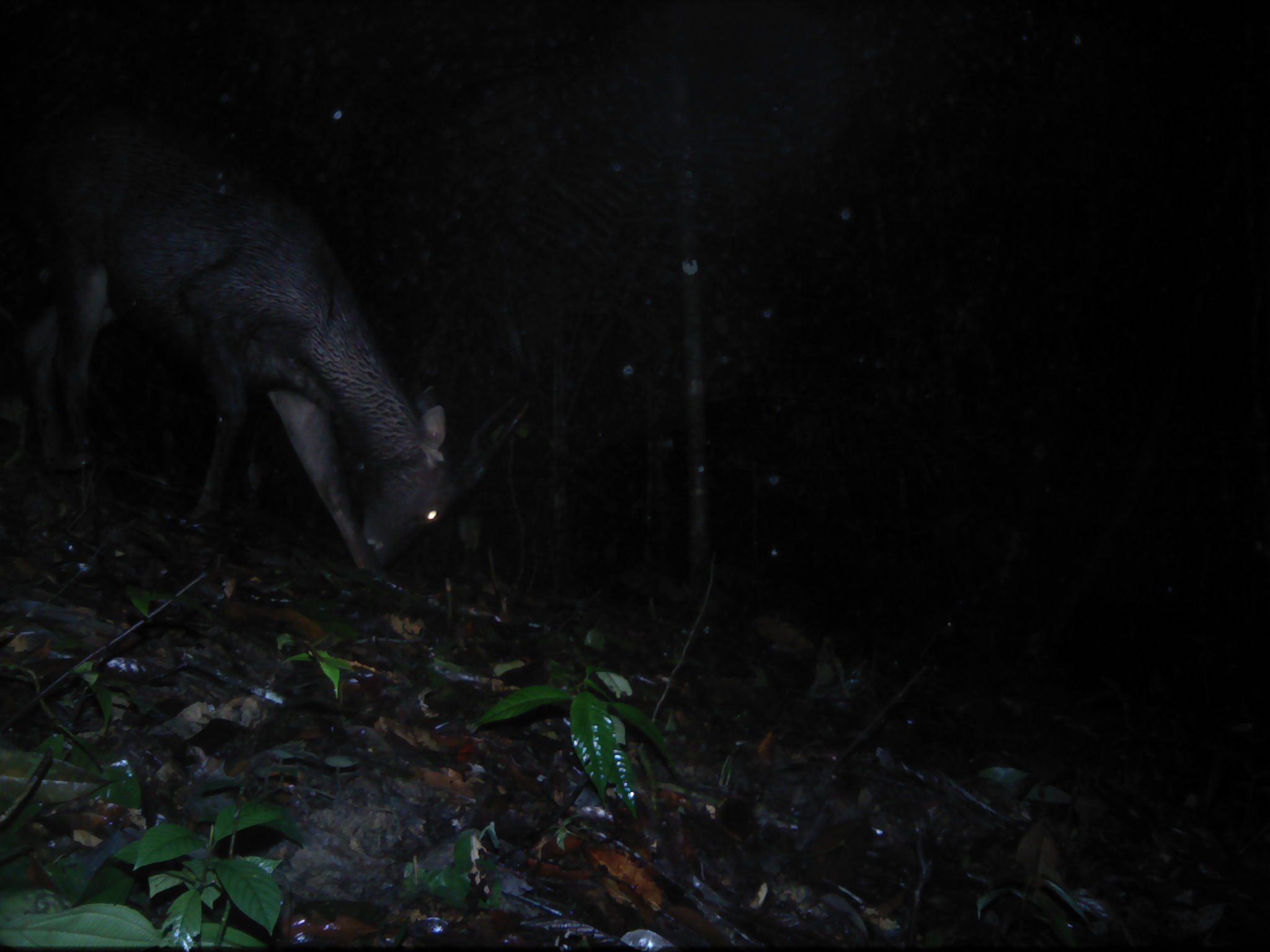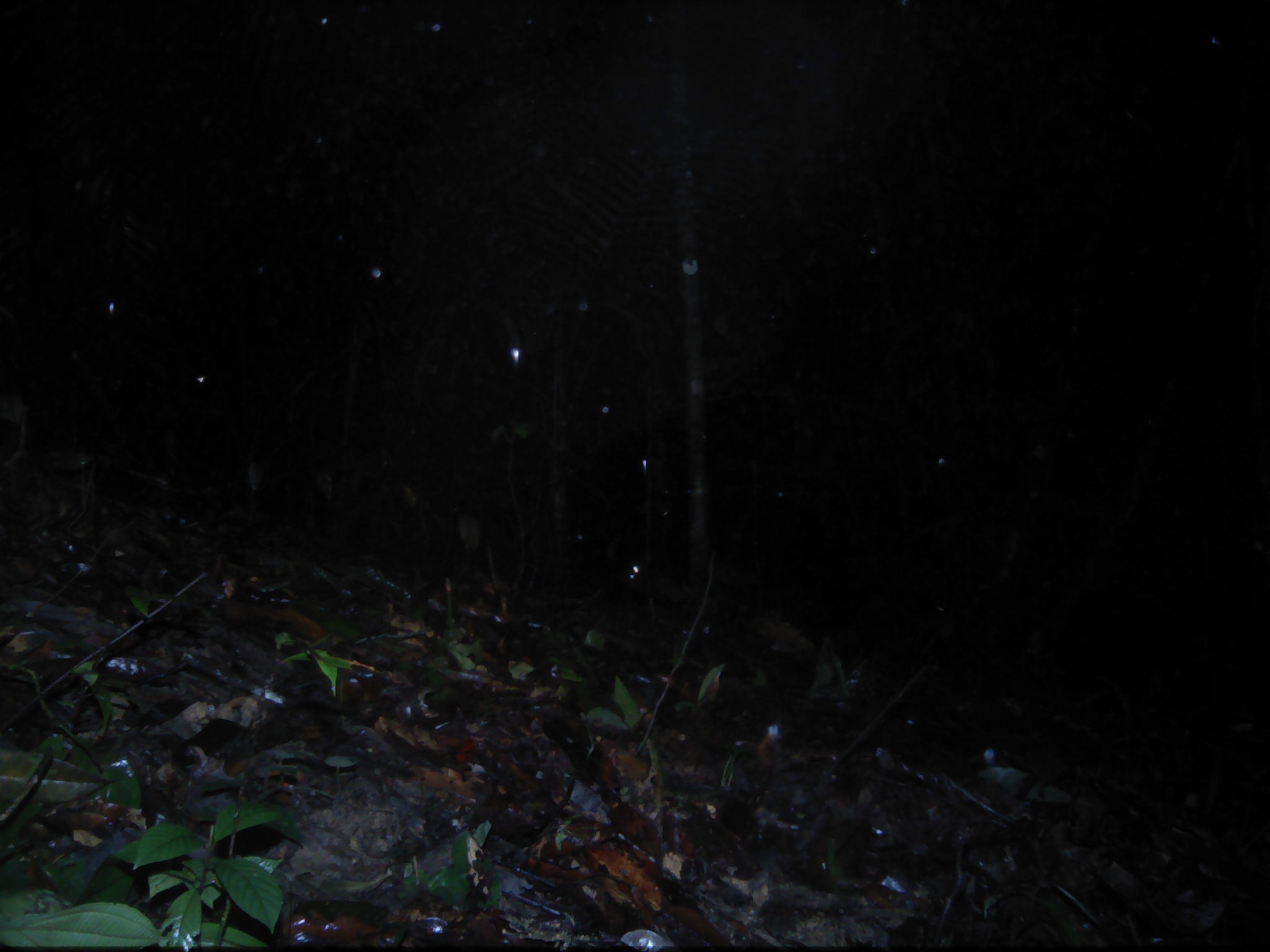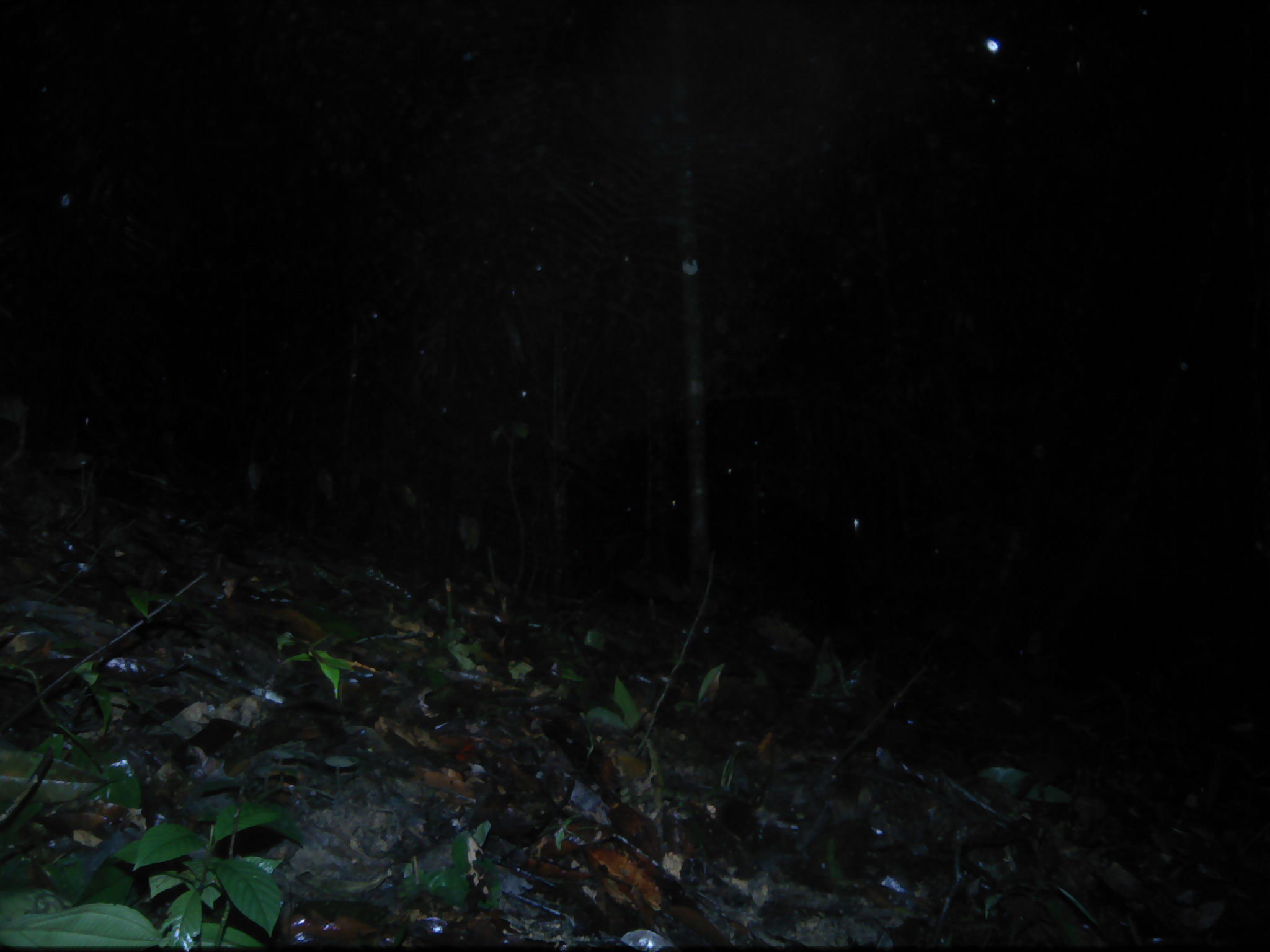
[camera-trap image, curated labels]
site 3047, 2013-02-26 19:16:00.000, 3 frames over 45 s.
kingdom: Animalia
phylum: Chordata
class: Mammalia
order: Artiodactyla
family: Bovidae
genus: Capricornis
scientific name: Capricornis sumatraensis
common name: southern serow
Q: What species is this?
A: Capricornis sumatraensis (southern serow).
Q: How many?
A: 1.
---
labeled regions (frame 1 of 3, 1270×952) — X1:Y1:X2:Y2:
capricornis sumatraensis: 13:111:530:575